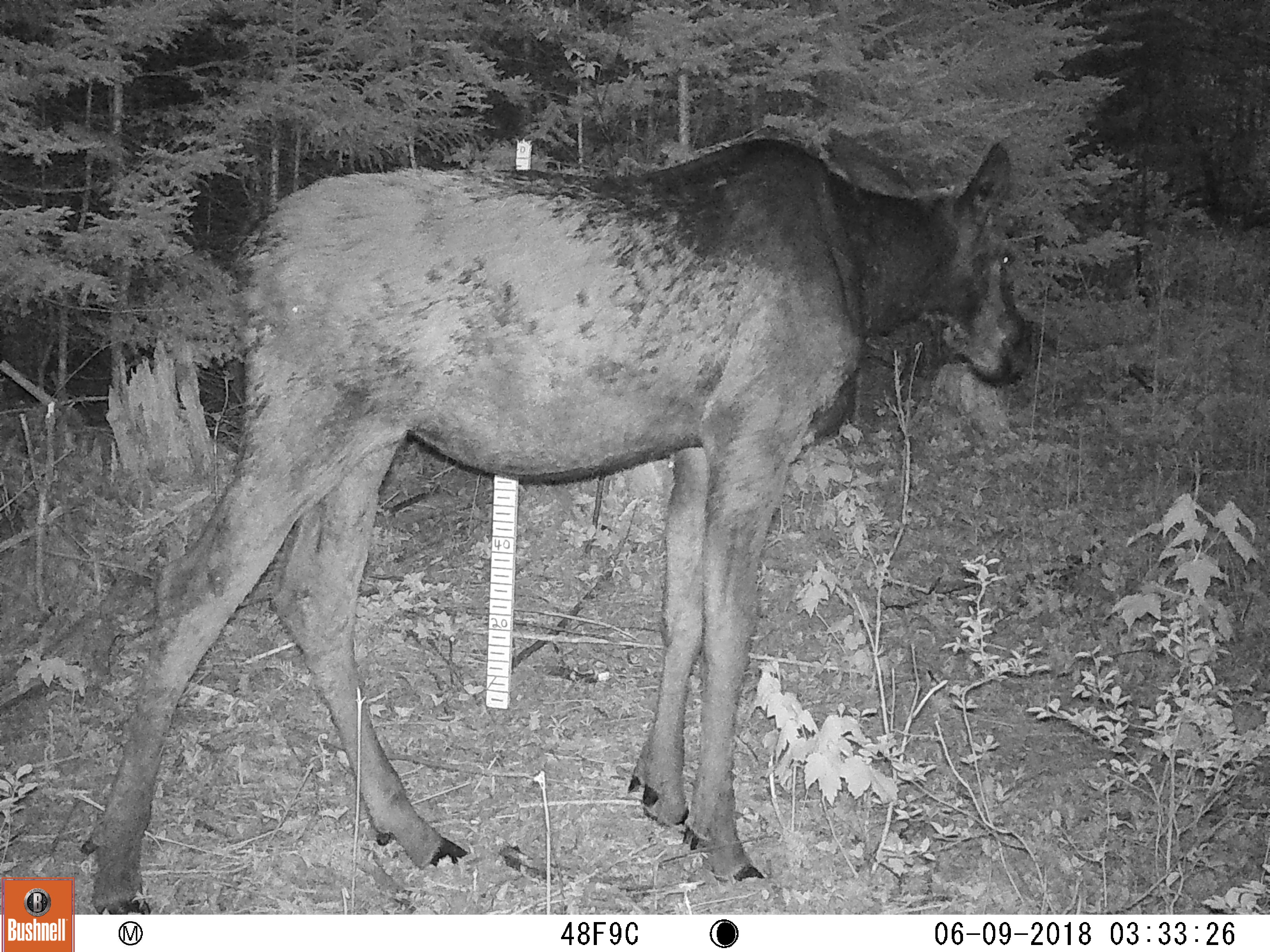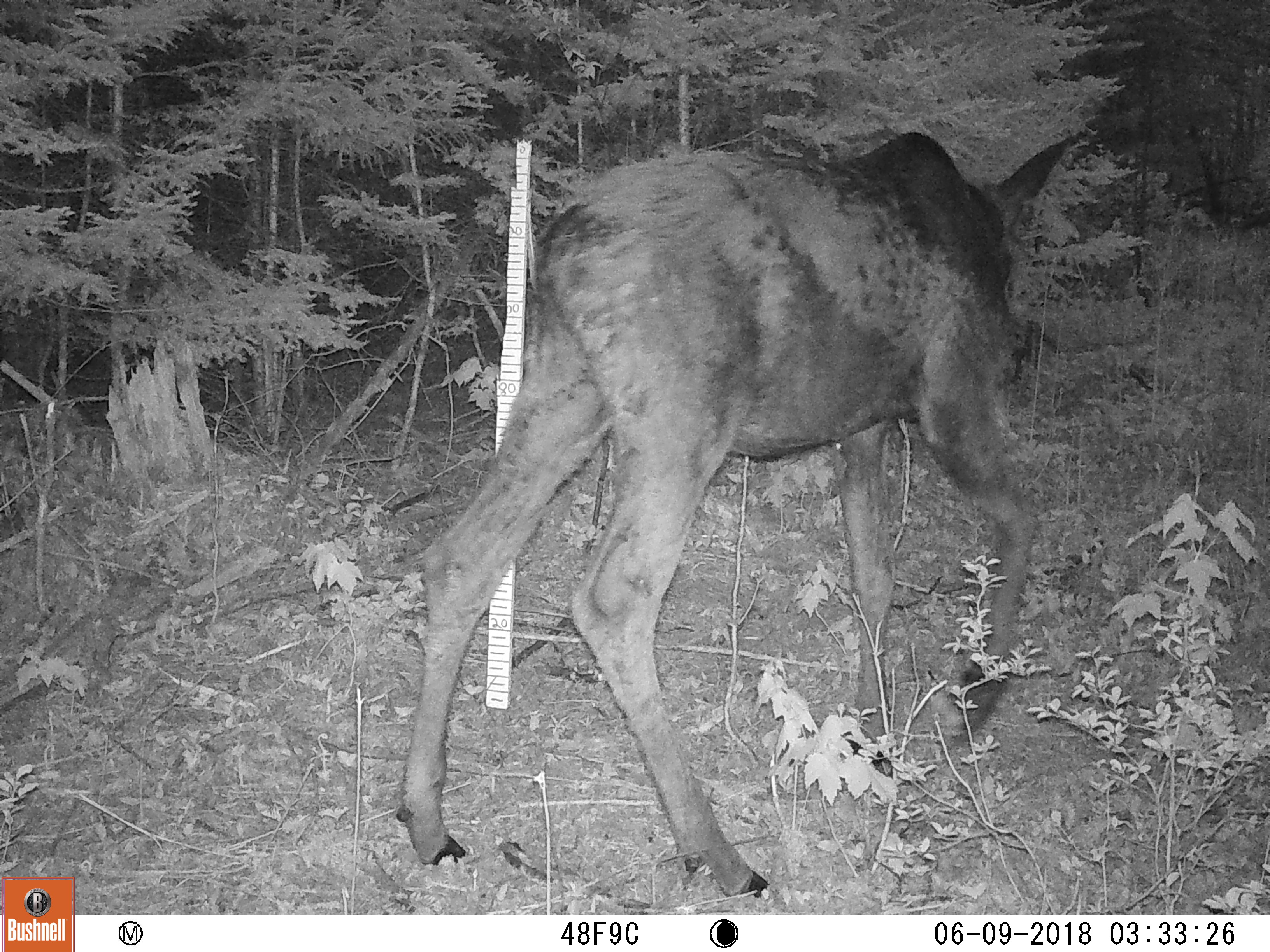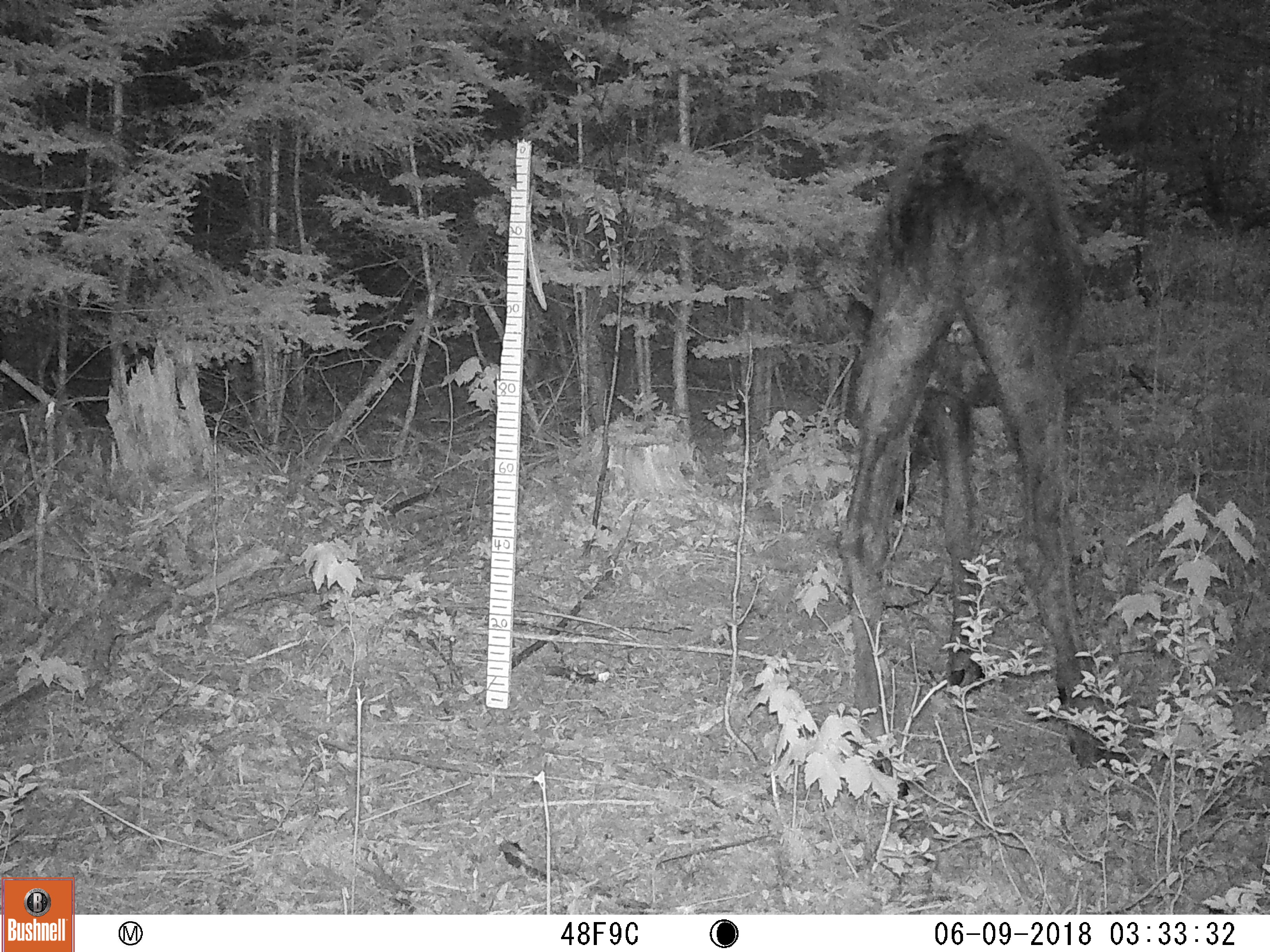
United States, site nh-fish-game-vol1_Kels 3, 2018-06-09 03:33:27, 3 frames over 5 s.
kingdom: Animalia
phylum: Chordata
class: Mammalia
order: Artiodactyla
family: Cervidae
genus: Alces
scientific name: Alces alces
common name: moose